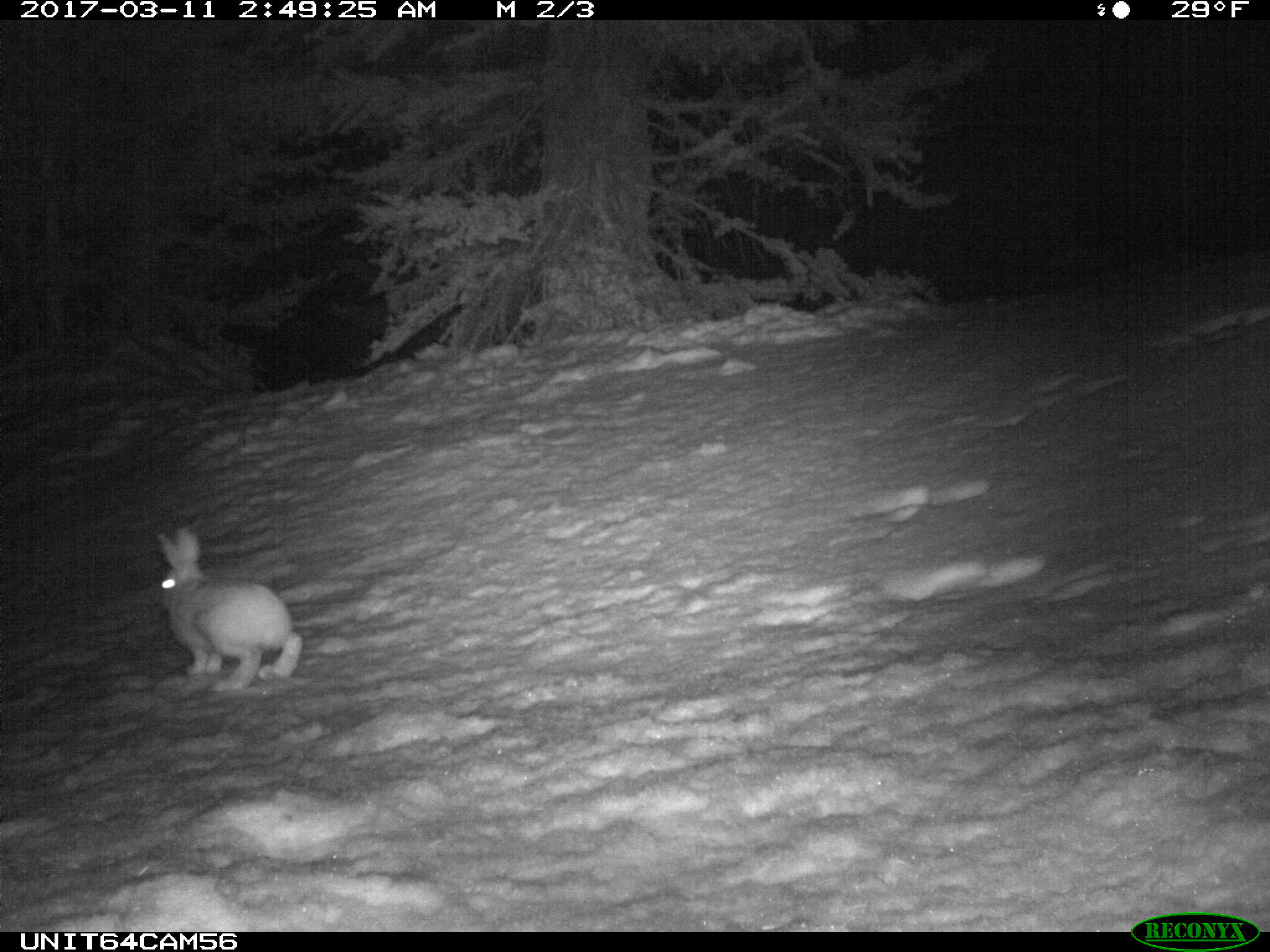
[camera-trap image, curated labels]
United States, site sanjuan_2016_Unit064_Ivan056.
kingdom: Animalia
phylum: Chordata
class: Mammalia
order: Lagomorpha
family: Leporidae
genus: Lepus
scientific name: Lepus americanus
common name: snowshoe hare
Lepus americanus (snowshoe hare).